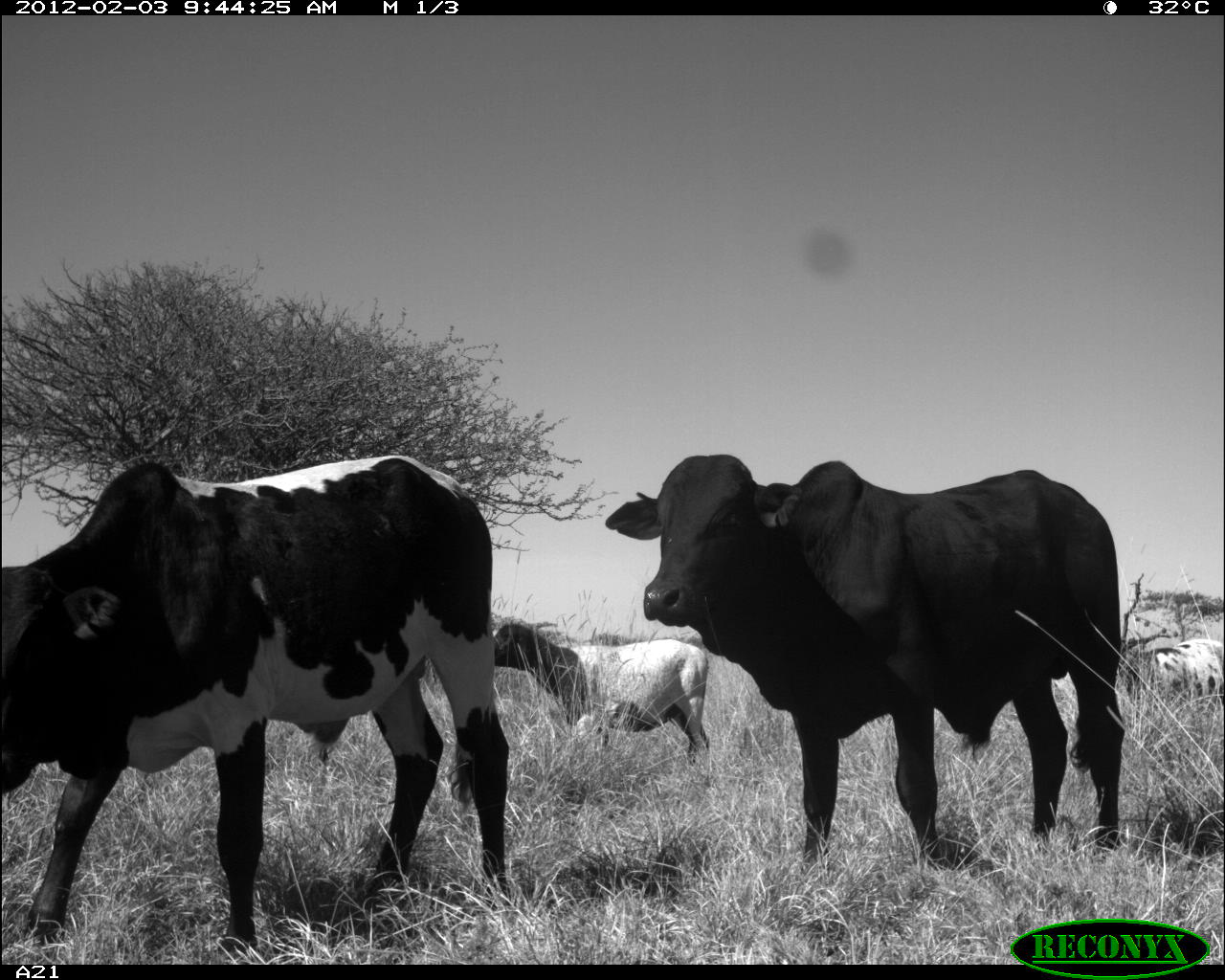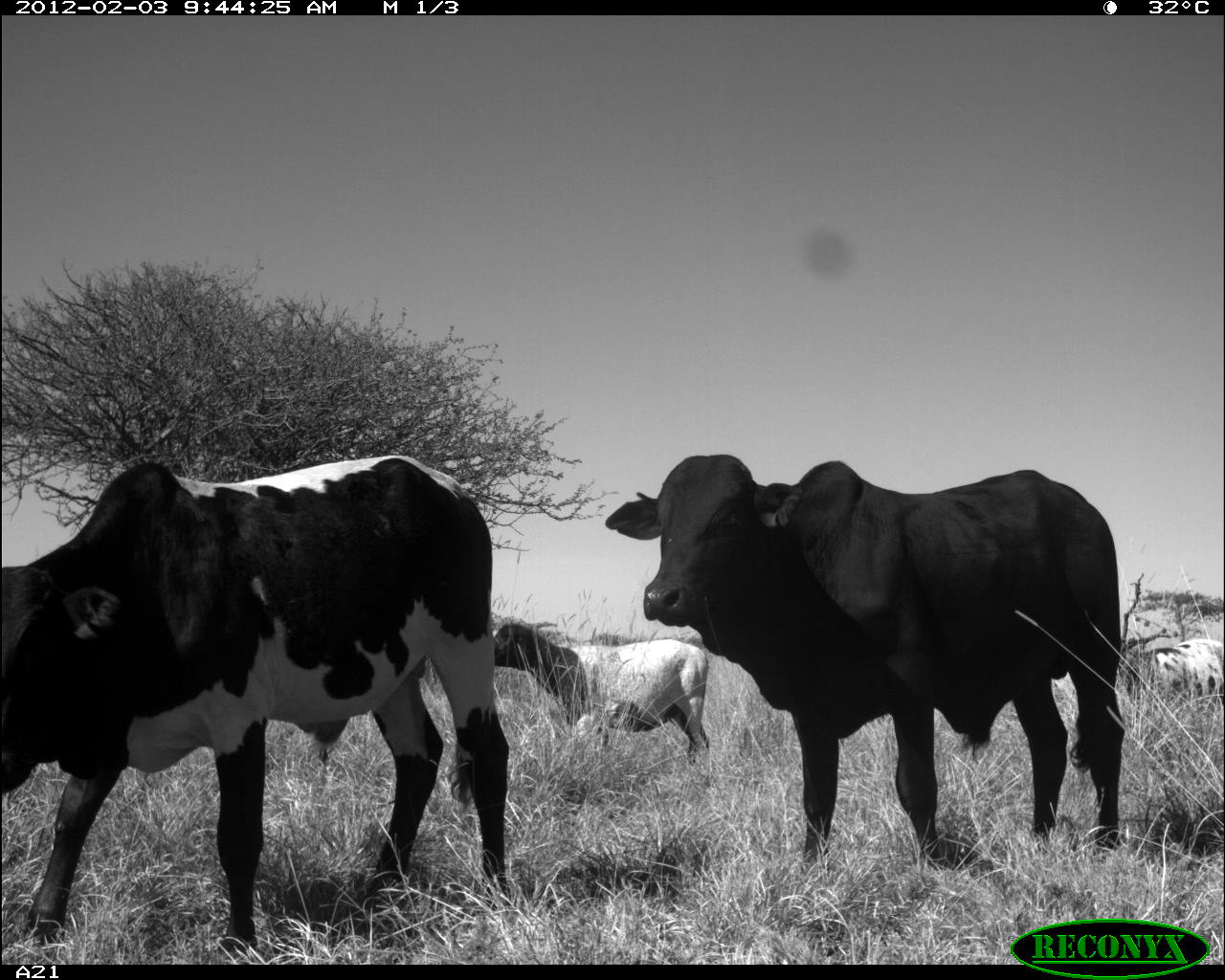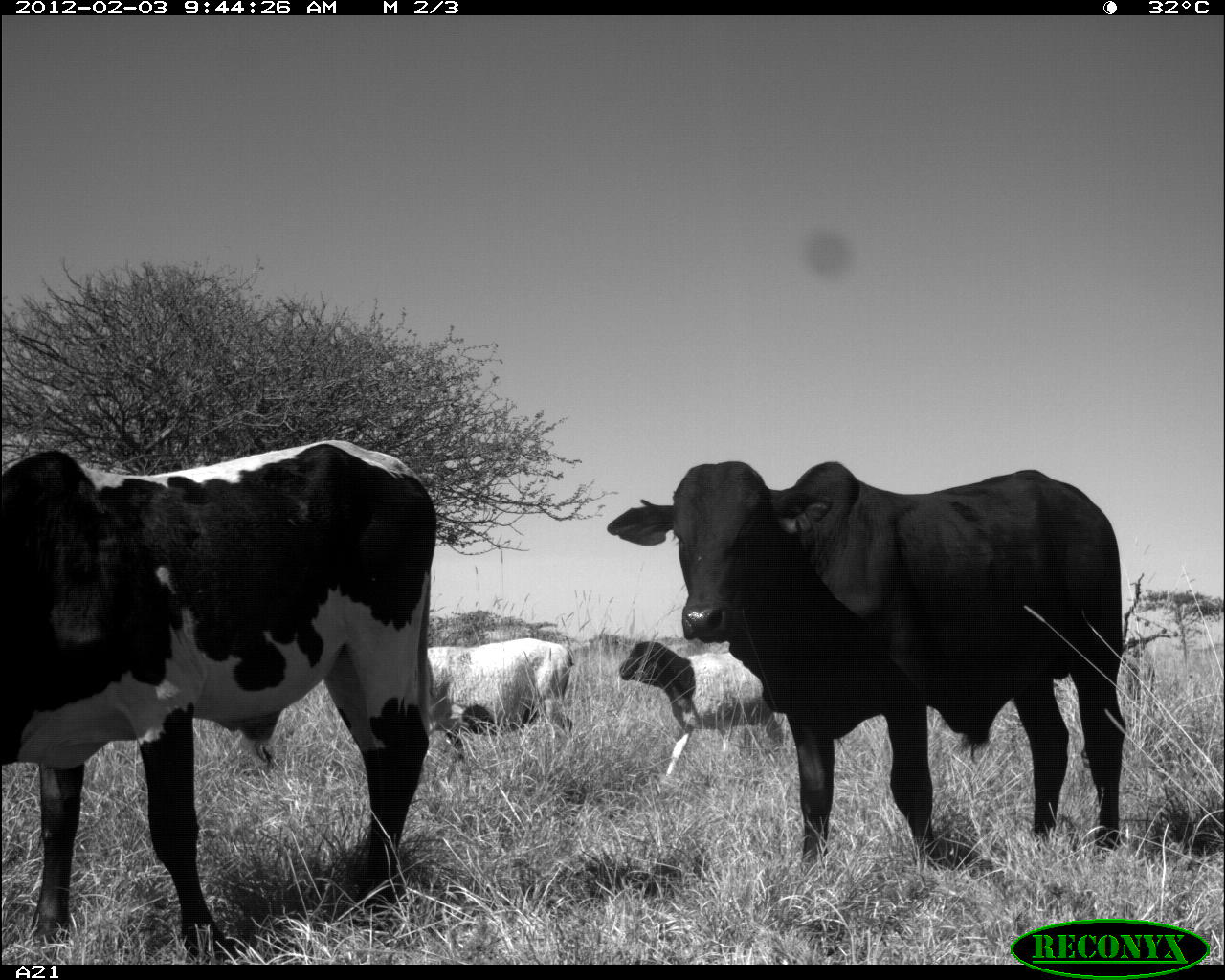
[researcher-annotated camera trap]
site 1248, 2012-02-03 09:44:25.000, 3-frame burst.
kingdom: Animalia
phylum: Chordata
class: Mammalia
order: Artiodactyla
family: Bovidae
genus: Bos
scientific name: Bos taurus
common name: domestic cattle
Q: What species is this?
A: Bos taurus (domestic cattle).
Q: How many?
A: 2.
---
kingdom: Animalia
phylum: Chordata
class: Mammalia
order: Artiodactyla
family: Bovidae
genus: Ovis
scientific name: Ovis aries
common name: domestic sheep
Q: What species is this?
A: Ovis aries (domestic sheep).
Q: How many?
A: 2.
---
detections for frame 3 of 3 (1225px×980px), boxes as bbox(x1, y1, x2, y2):
bos taurus: bbox(2, 439, 438, 956); bbox(606, 460, 1125, 861); bbox(616, 640, 786, 780); bbox(427, 637, 572, 783)